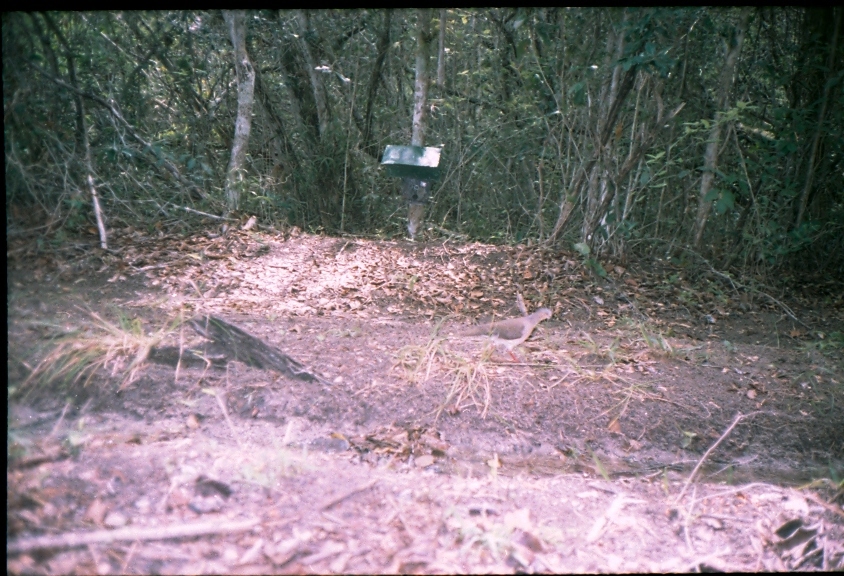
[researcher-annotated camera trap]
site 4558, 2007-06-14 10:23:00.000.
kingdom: Animalia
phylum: Chordata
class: Aves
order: Columbiformes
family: Columbidae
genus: Leptotila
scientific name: Leptotila verreauxi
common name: white-tipped dove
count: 1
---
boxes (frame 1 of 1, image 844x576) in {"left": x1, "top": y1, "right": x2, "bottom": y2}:
leptotila verreauxi: {"left": 461, "top": 308, "right": 553, "bottom": 362}